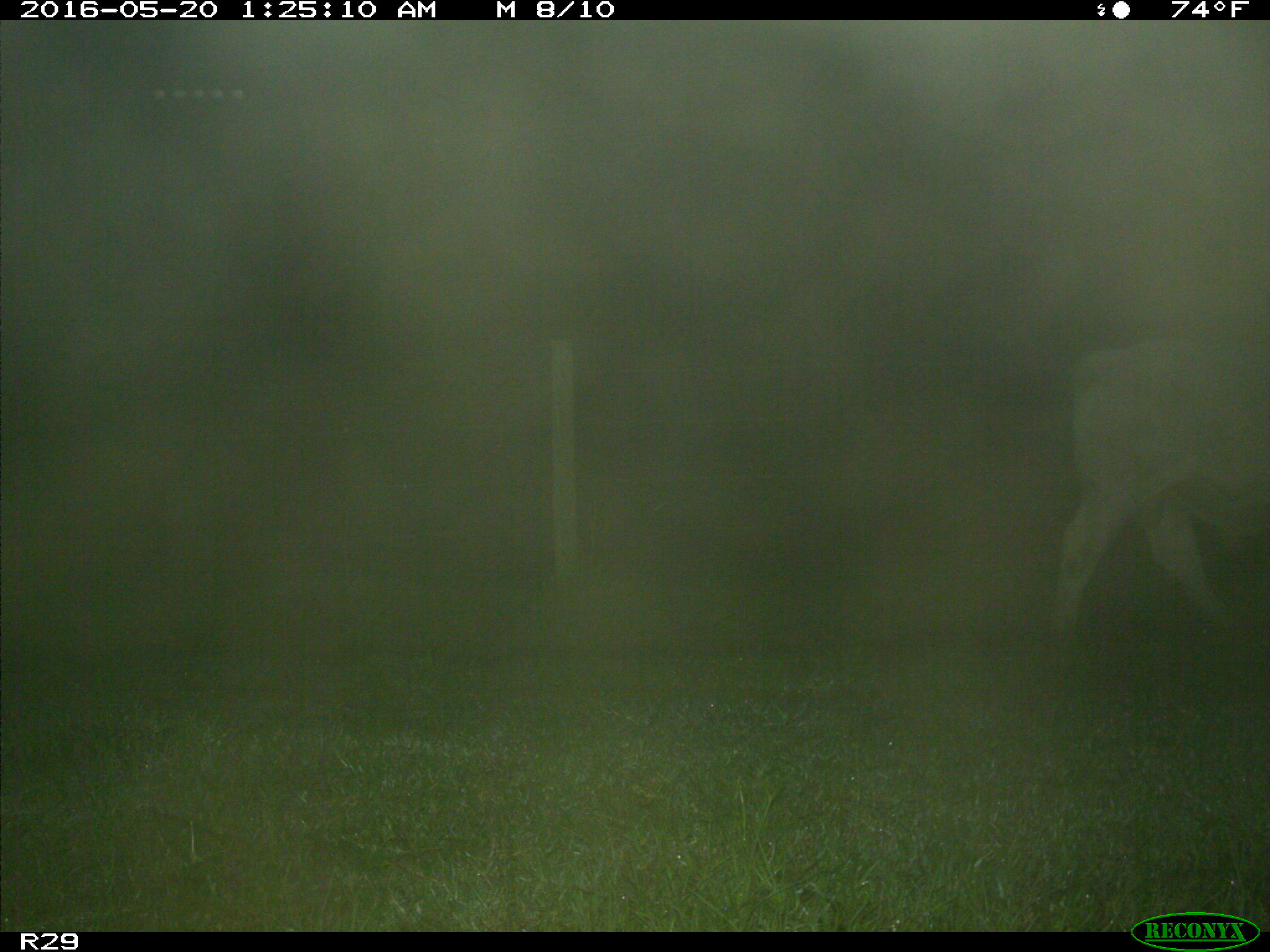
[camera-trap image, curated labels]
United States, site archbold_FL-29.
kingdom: Animalia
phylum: Chordata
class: Mammalia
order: Artiodactyla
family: Bovidae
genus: Bos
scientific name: Bos taurus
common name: domestic cow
Bos taurus (domestic cow).